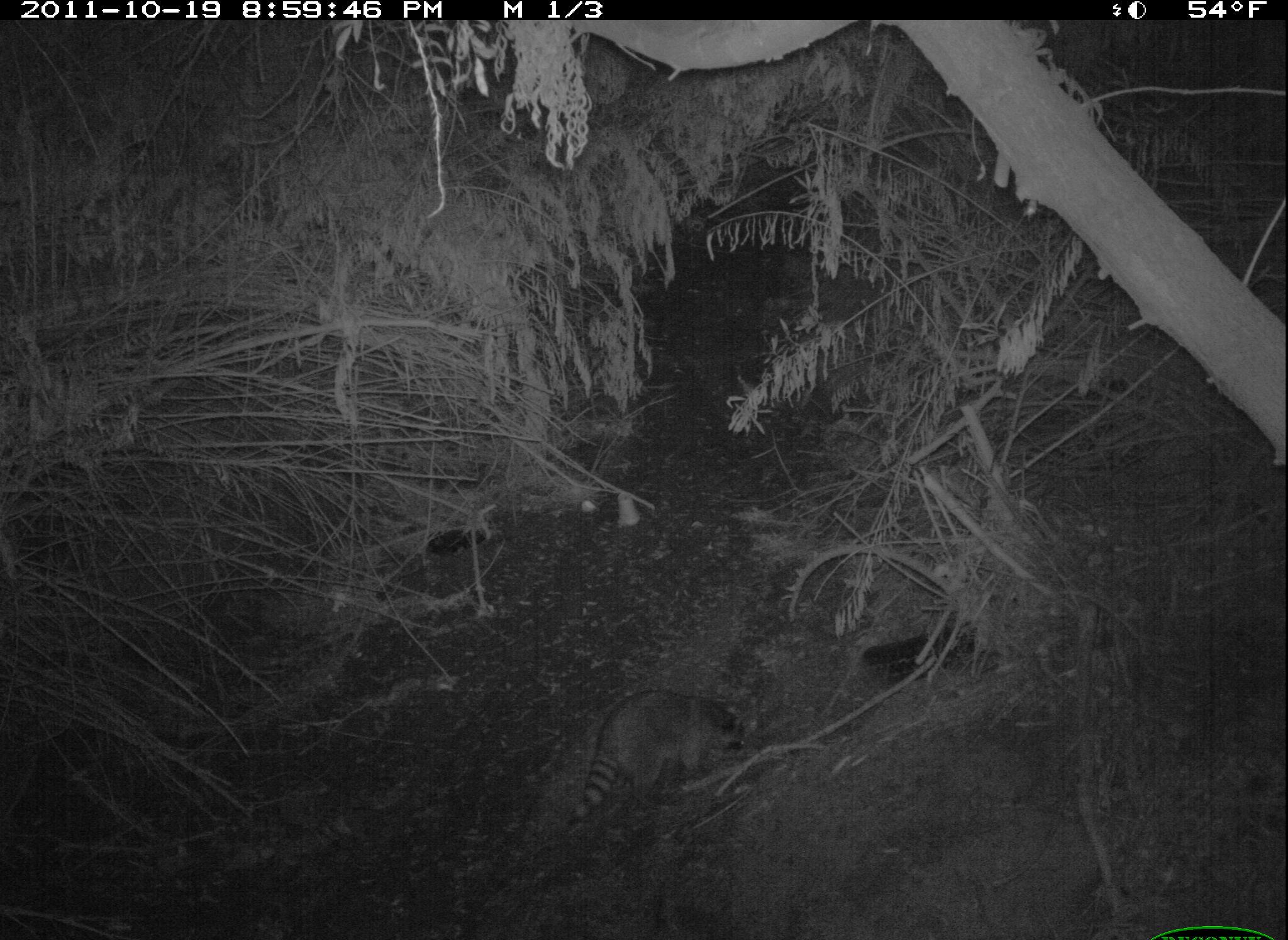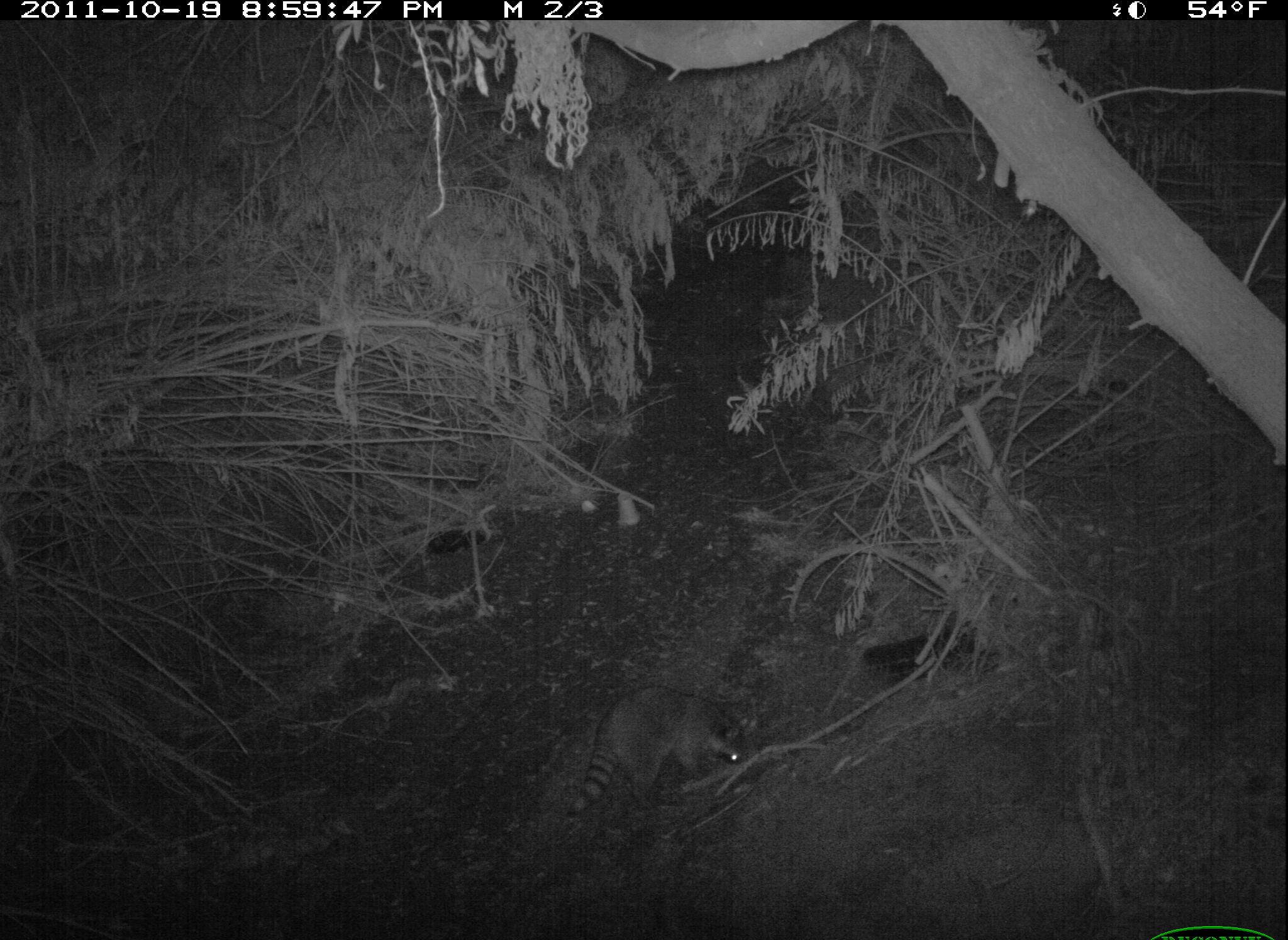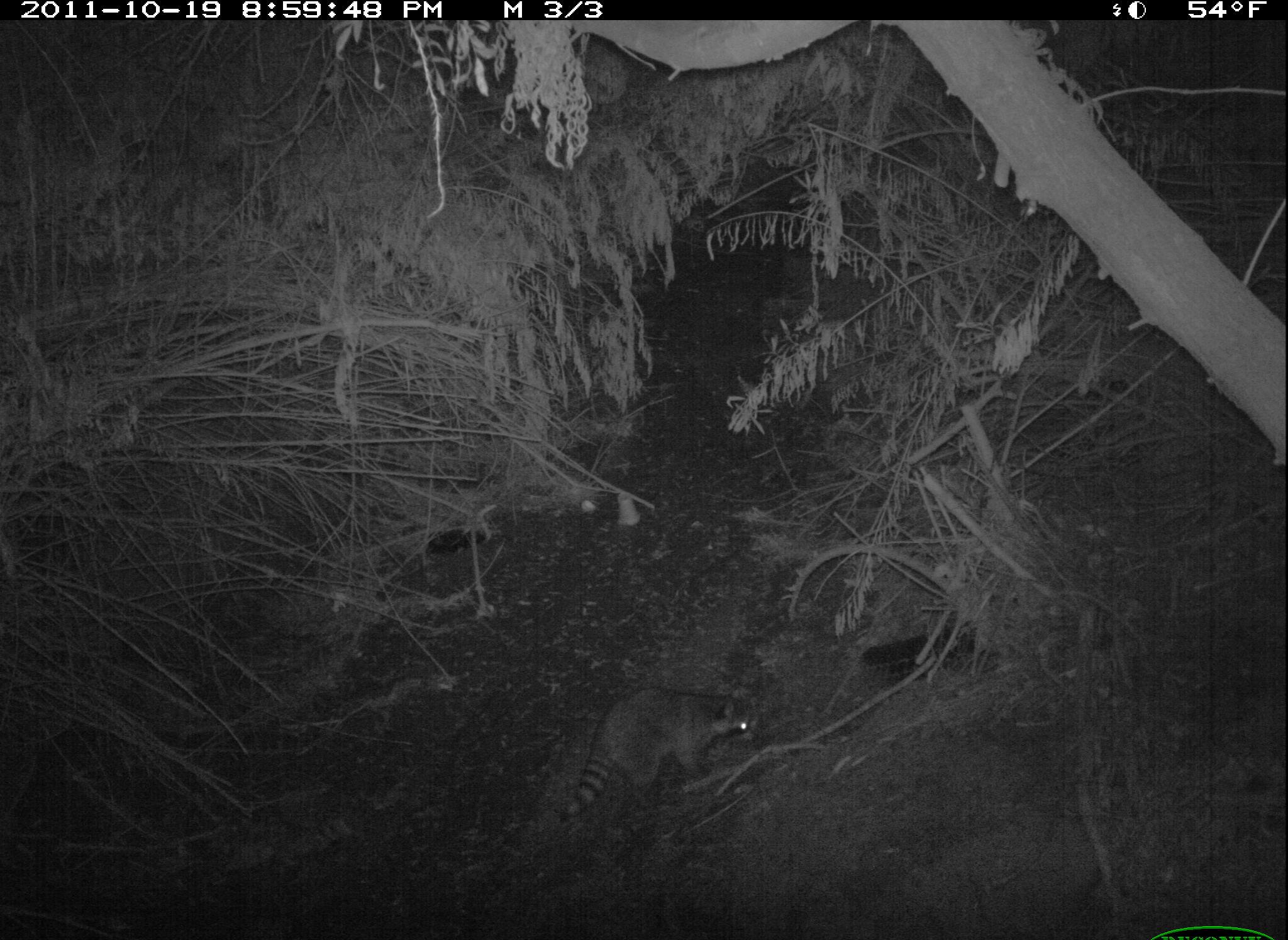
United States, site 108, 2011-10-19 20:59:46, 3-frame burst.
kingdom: Animalia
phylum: Chordata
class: Mammalia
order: Carnivora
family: Procyonidae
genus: Procyon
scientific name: Procyon lotor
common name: raccoon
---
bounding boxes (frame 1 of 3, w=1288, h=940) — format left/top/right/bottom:
raccoon: 555/678/753/855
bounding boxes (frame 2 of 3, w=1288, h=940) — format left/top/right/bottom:
raccoon: 568/668/762/836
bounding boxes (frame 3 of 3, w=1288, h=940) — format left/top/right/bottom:
raccoon: 547/670/786/826